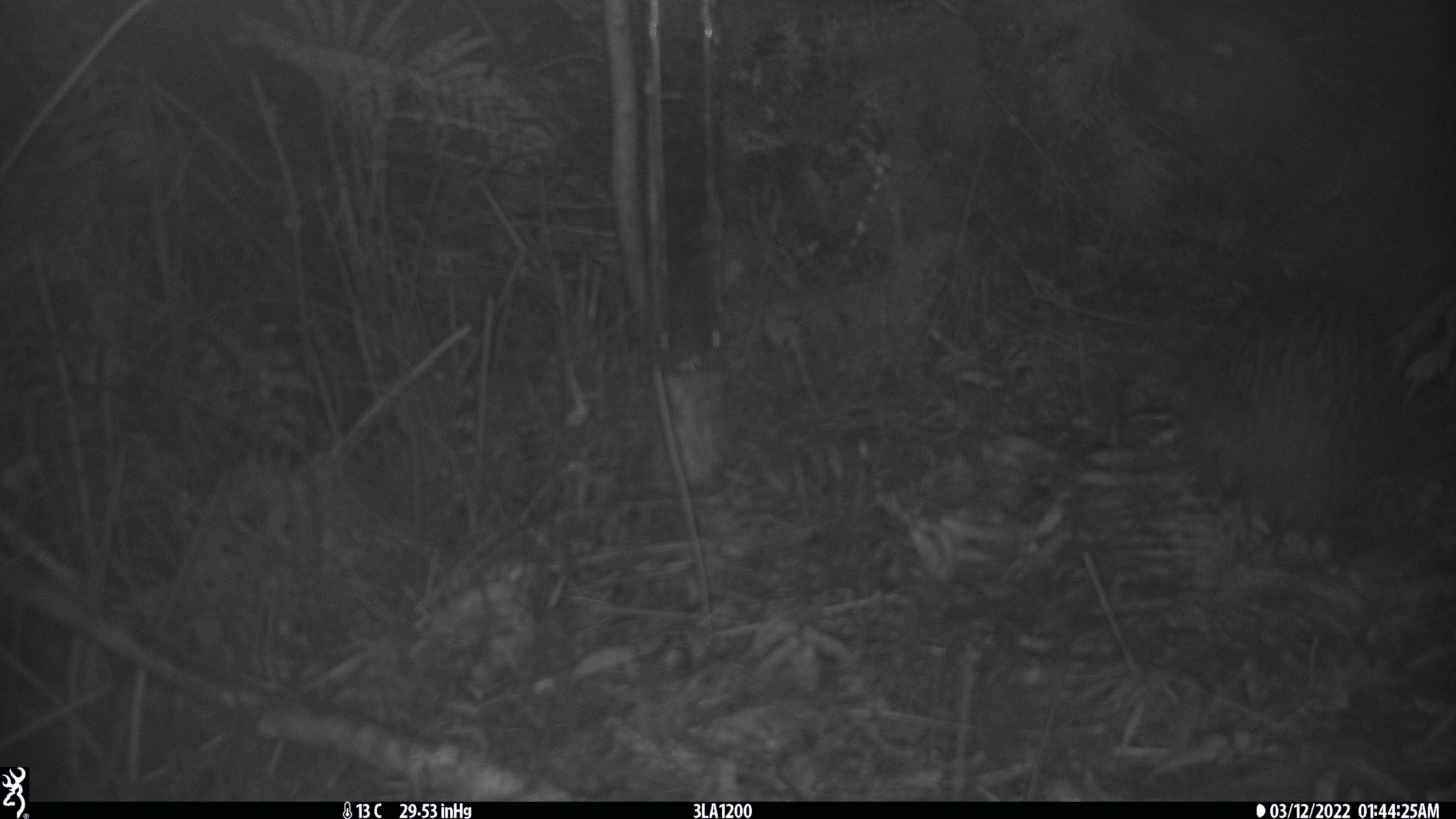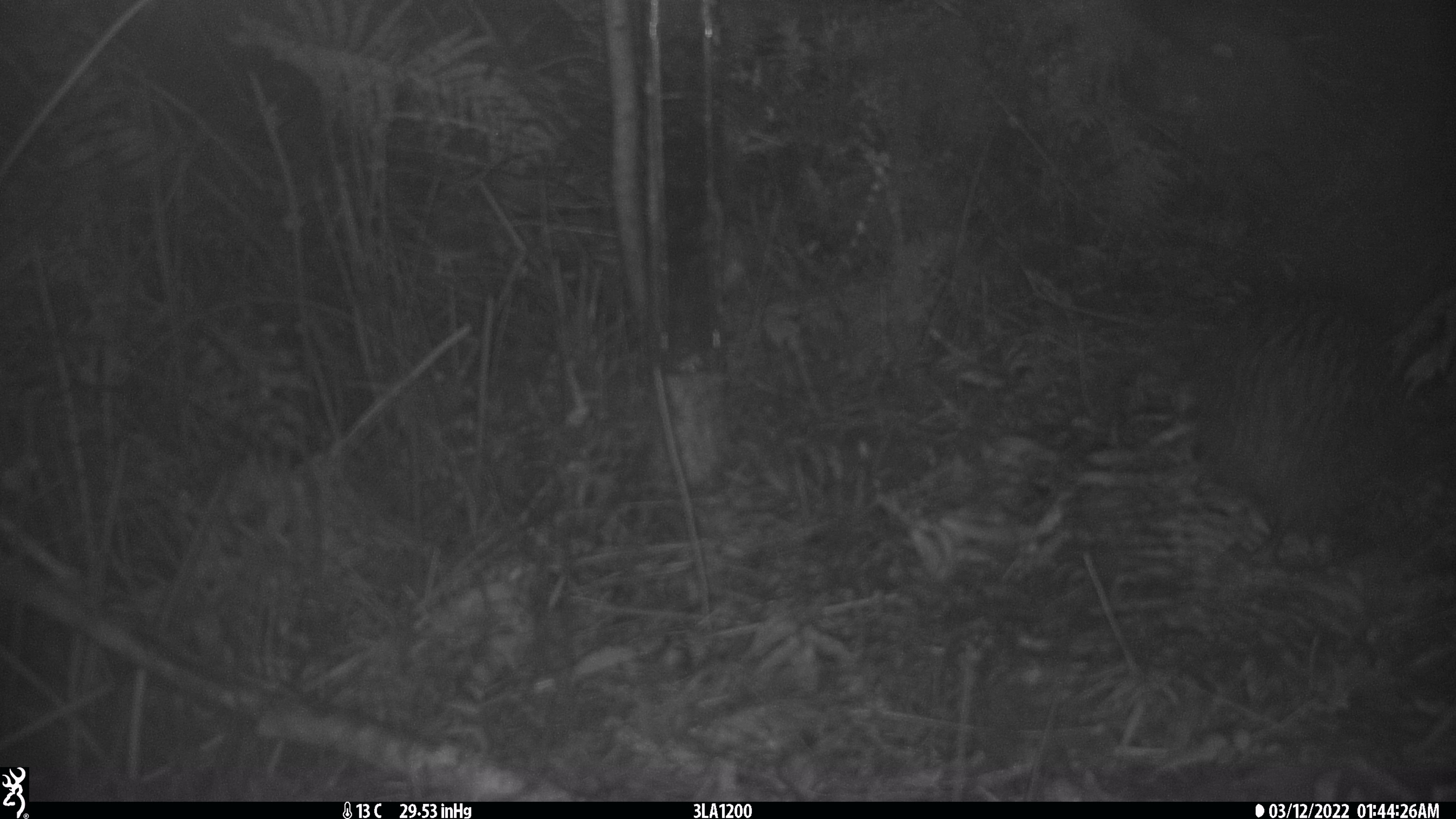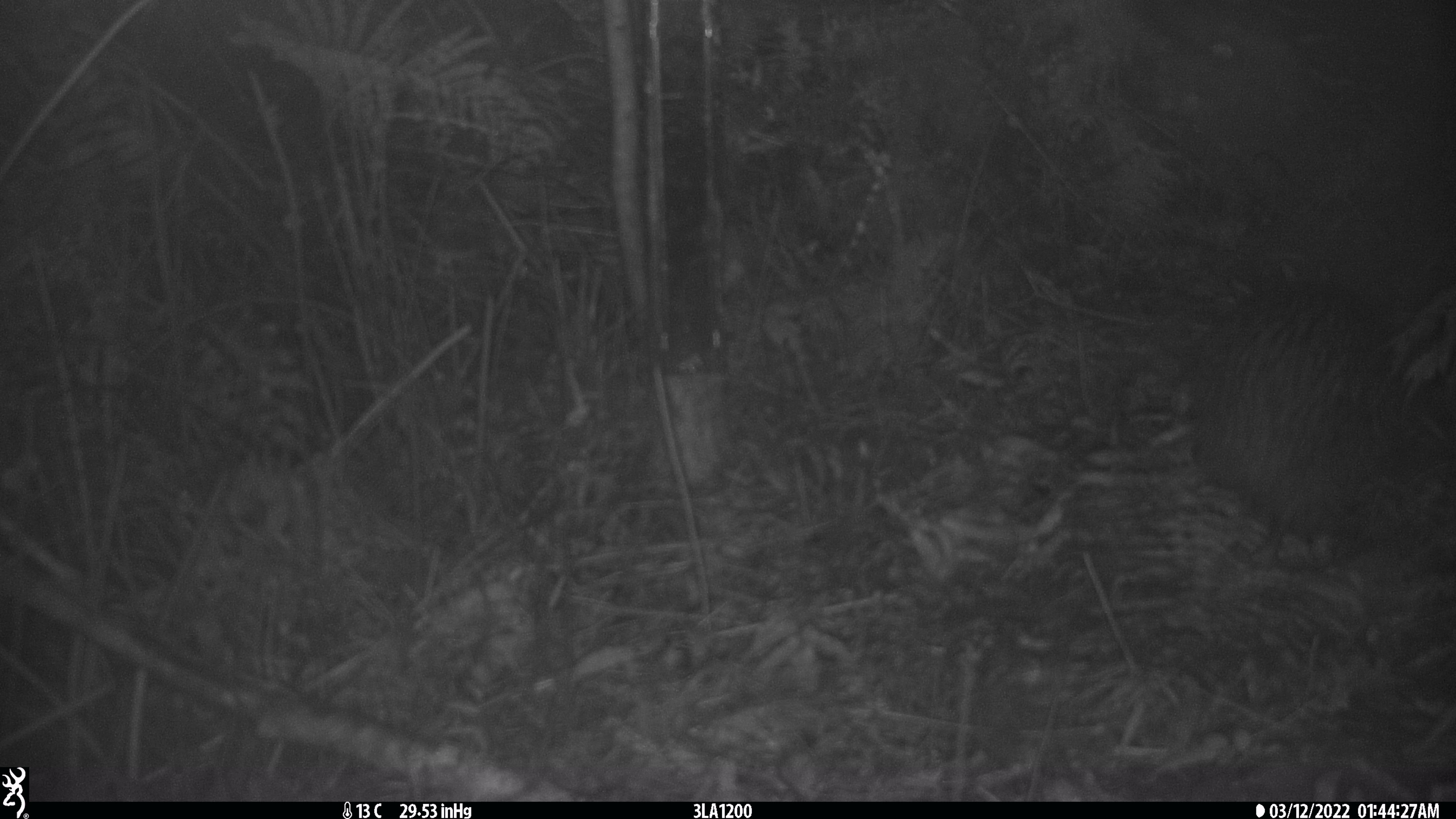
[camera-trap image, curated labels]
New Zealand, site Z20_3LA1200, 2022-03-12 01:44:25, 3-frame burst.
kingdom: Animalia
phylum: Chordata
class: Aves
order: Apterygiformes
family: Apterygidae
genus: Apteryx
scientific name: Apteryx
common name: kiwi